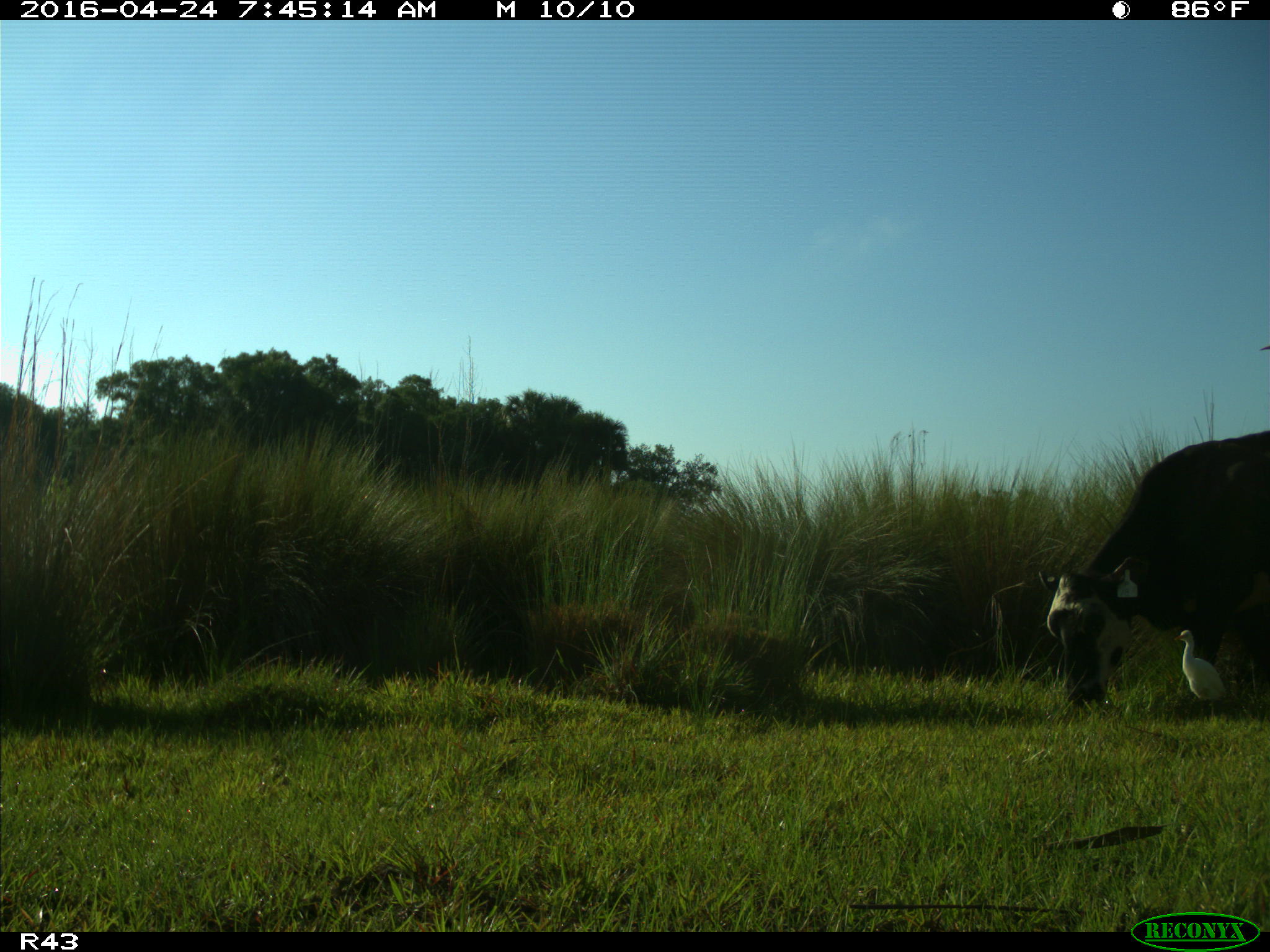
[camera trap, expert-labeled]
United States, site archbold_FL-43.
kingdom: Animalia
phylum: Chordata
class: Mammalia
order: Artiodactyla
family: Bovidae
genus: Bos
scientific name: Bos taurus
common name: domestic cow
Bos taurus (domestic cow).